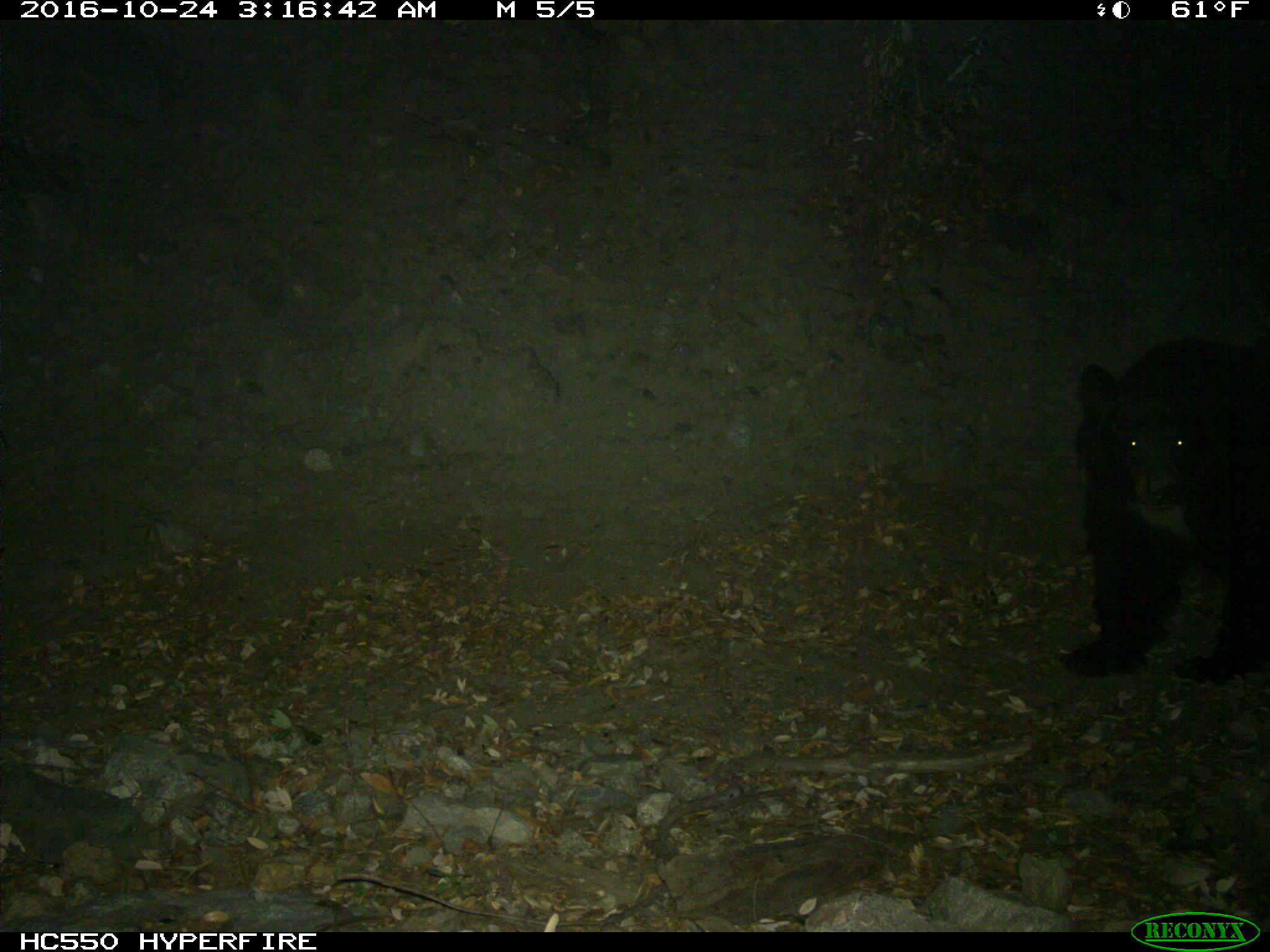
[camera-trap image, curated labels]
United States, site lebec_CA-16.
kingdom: Animalia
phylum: Chordata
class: Mammalia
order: Carnivora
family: Ursidae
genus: Ursus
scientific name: Ursus americanus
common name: american black bear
Ursus americanus (american black bear).